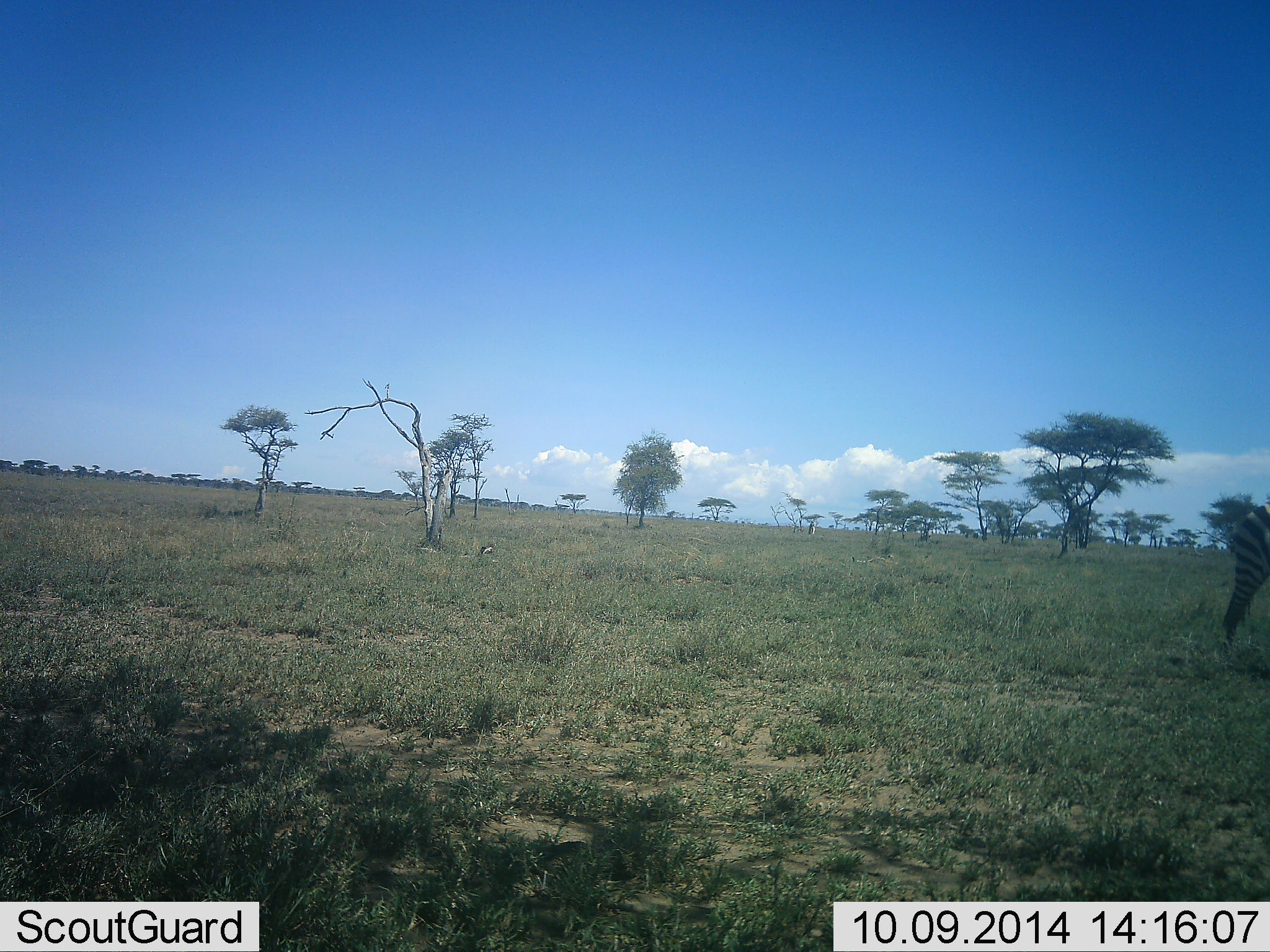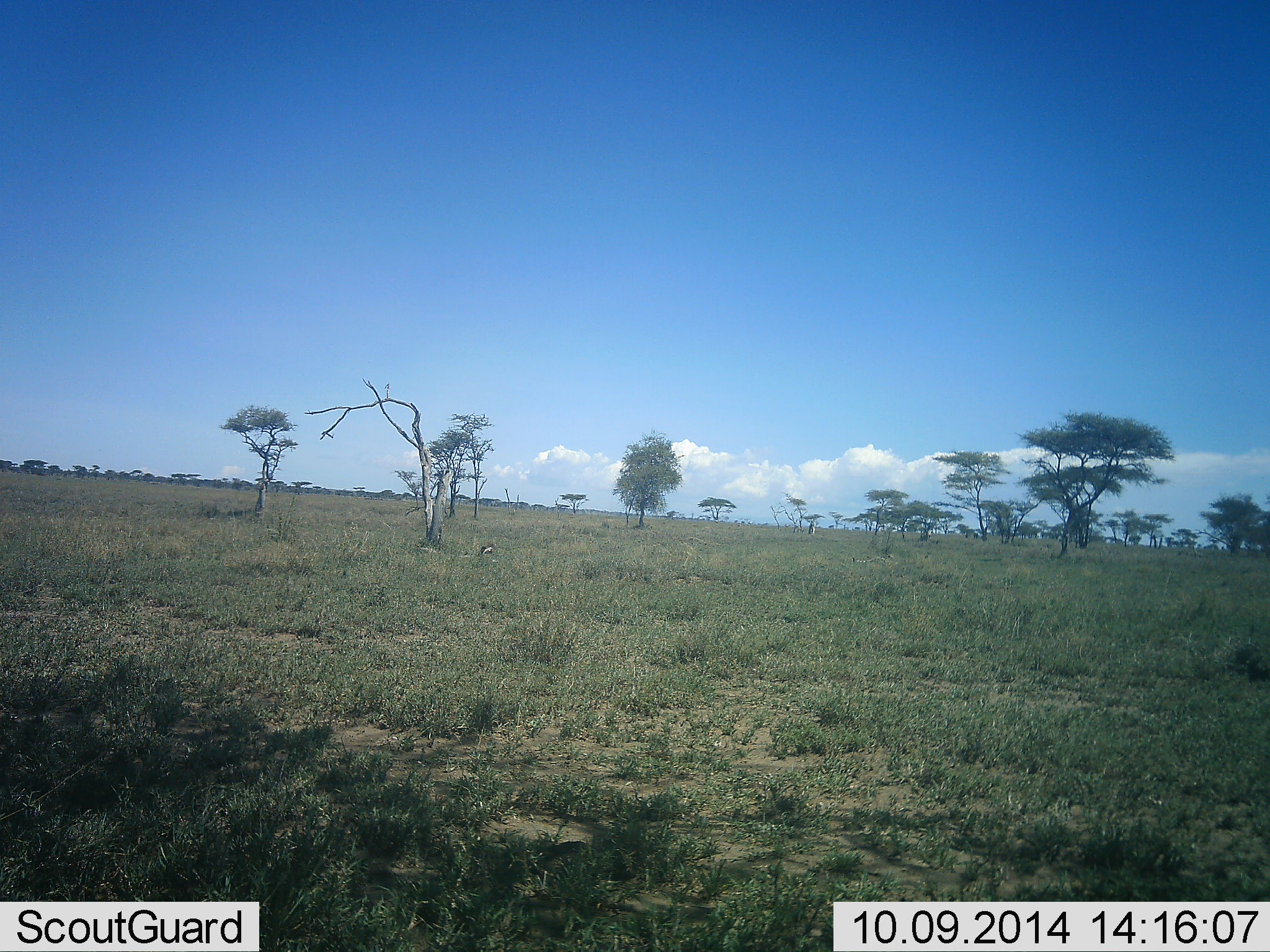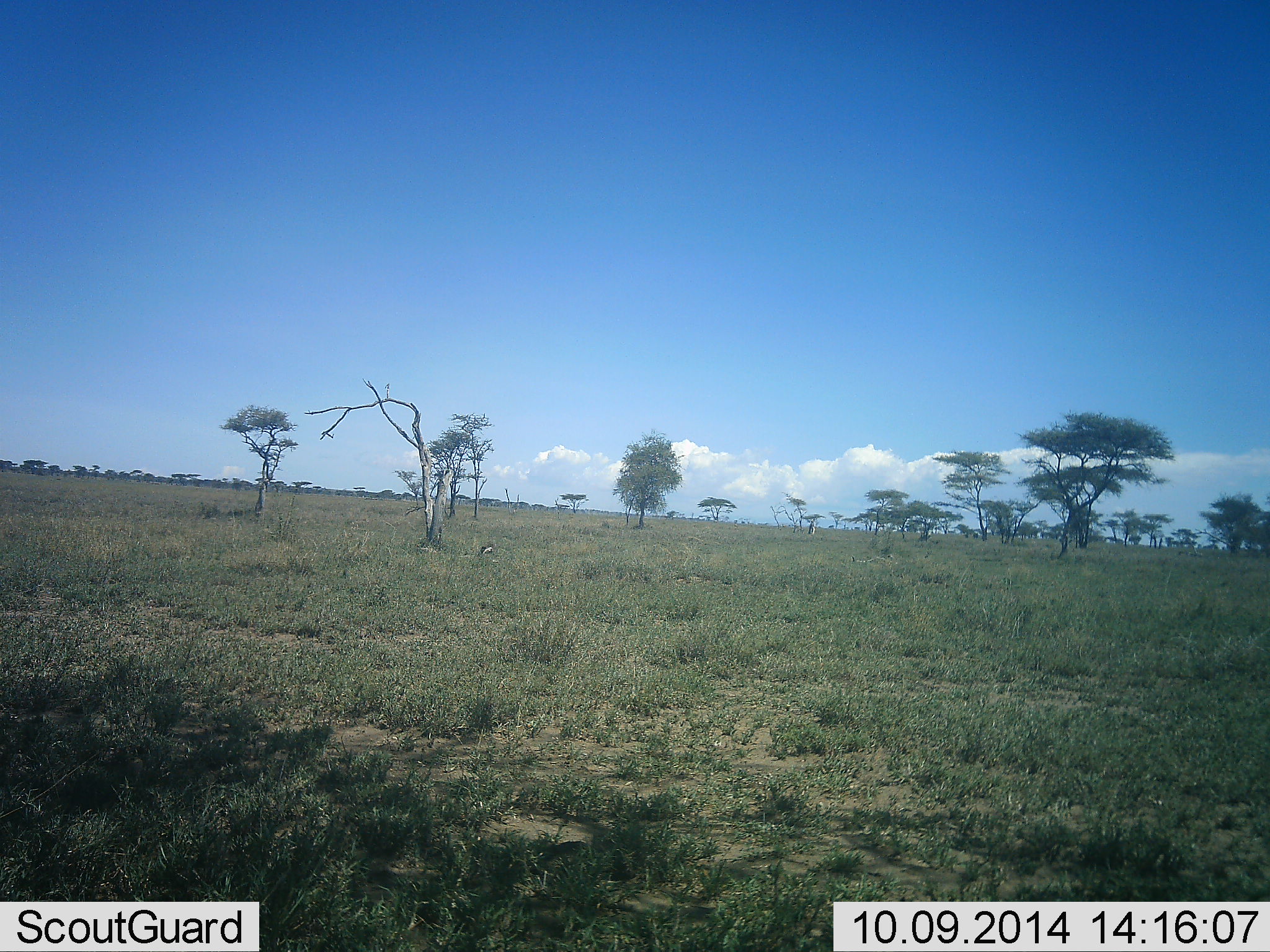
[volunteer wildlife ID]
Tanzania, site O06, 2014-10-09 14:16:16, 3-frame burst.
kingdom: Animalia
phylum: Chordata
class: Mammalia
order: Perissodactyla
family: Equidae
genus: Equus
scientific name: Equus quagga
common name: plains zebra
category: zebra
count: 1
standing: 0%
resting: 0%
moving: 100%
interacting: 0%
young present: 0%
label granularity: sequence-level